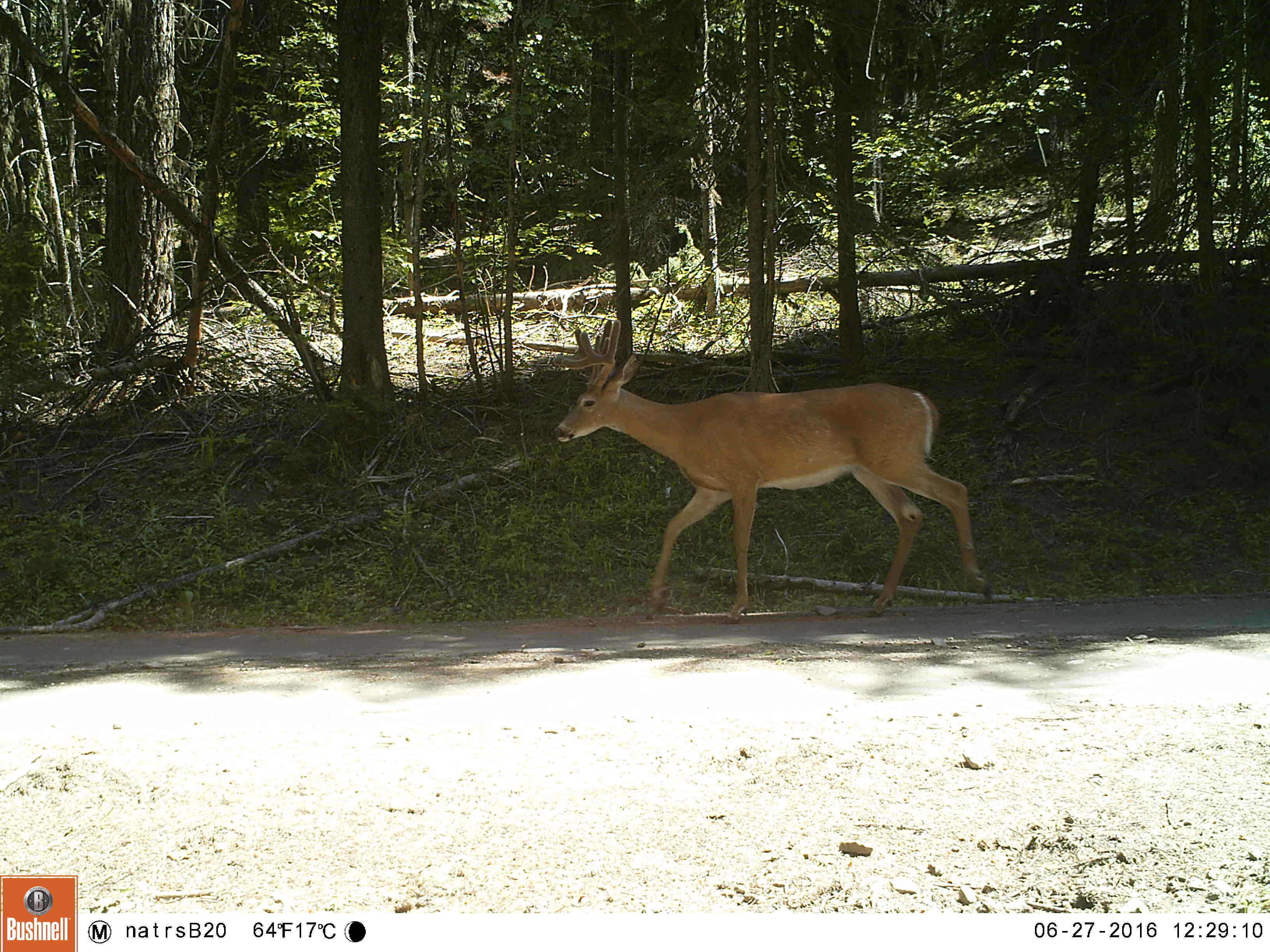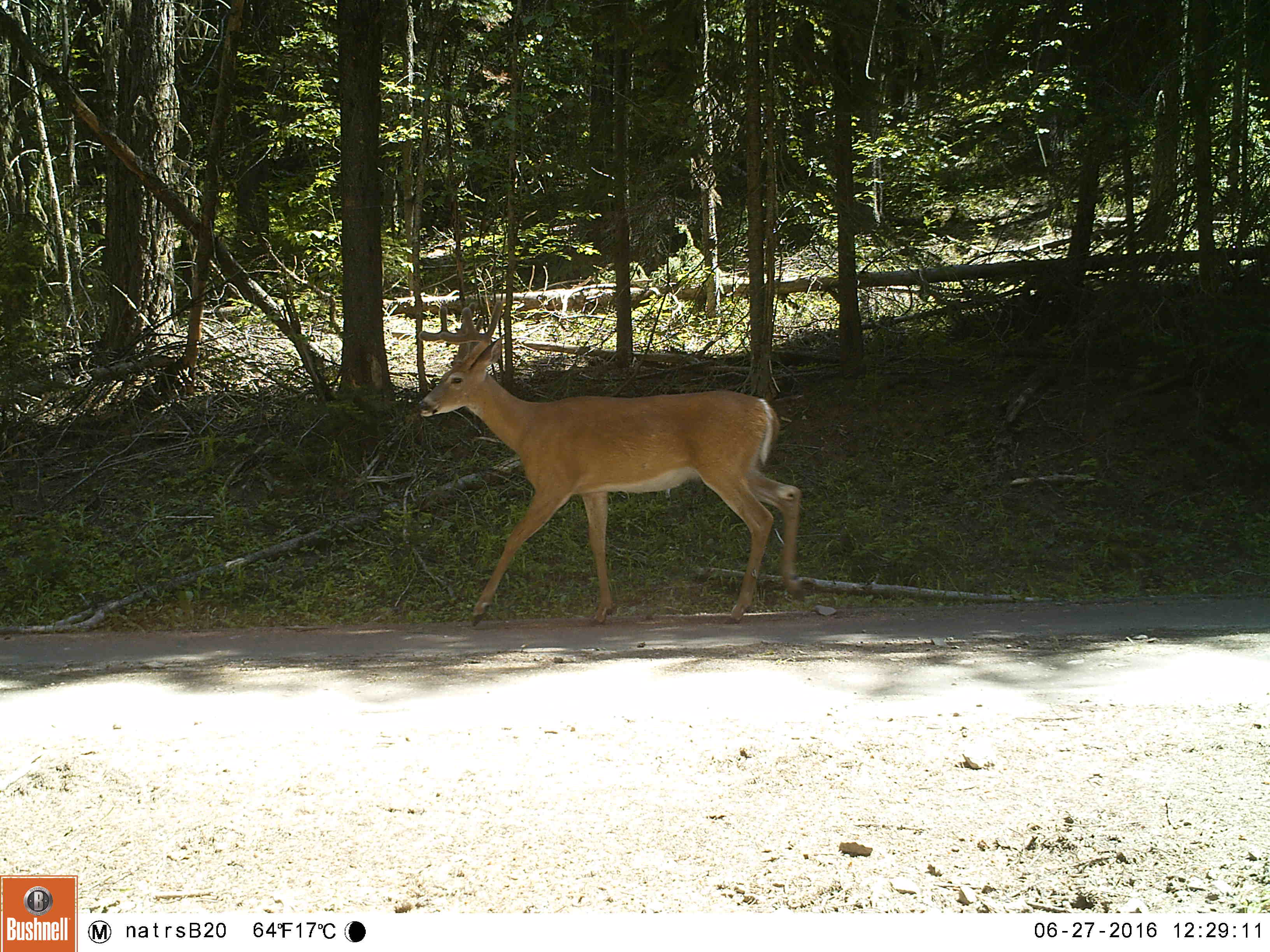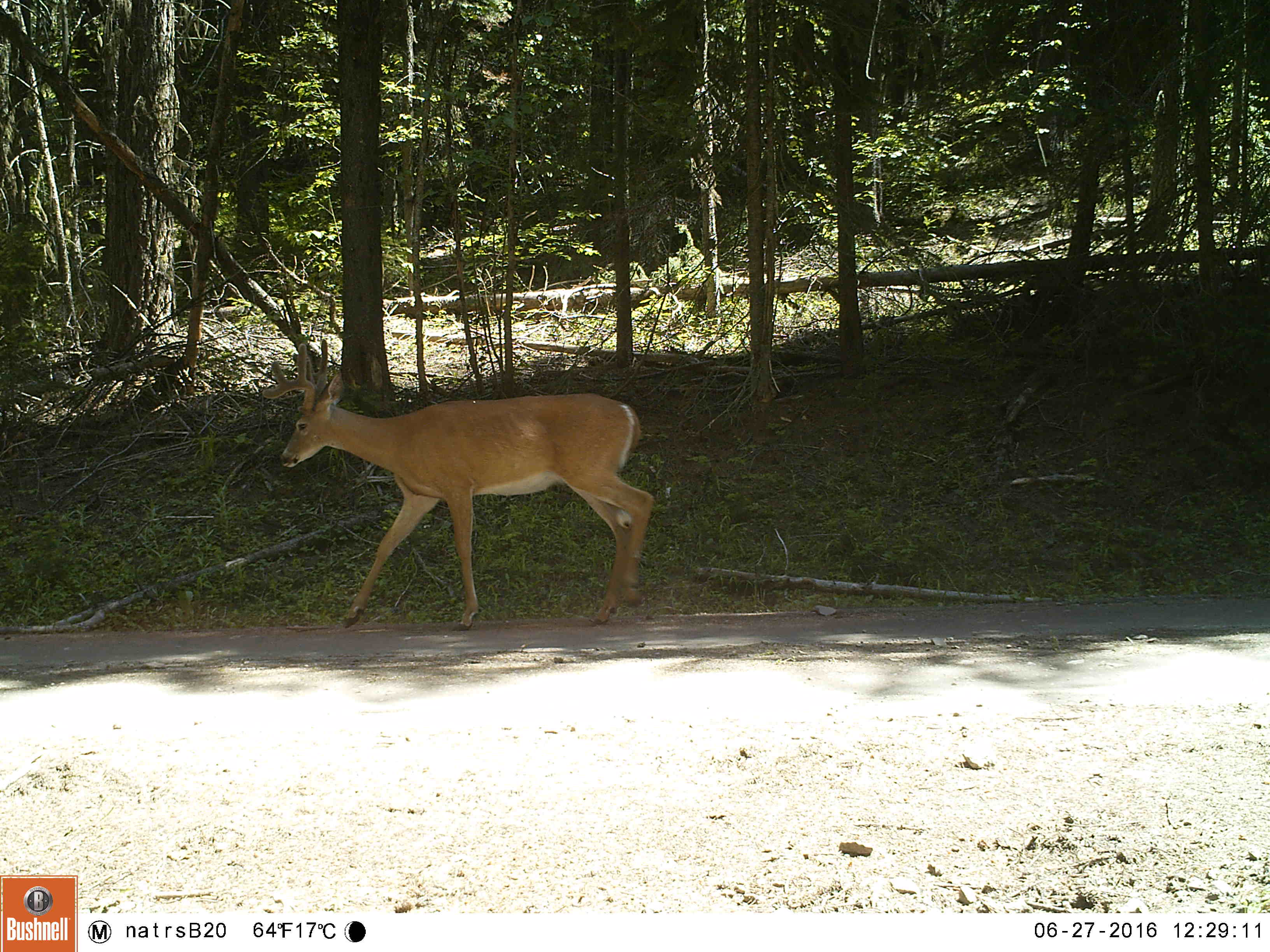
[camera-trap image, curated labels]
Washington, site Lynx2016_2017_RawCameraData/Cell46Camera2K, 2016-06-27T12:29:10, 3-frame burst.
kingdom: Animalia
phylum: Chordata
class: Mammalia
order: Artiodactyla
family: Cervidae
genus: Odocoileus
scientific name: Odocoileus virginianus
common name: white-tailed deer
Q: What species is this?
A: Odocoileus virginianus (white-tailed deer).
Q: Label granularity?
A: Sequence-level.